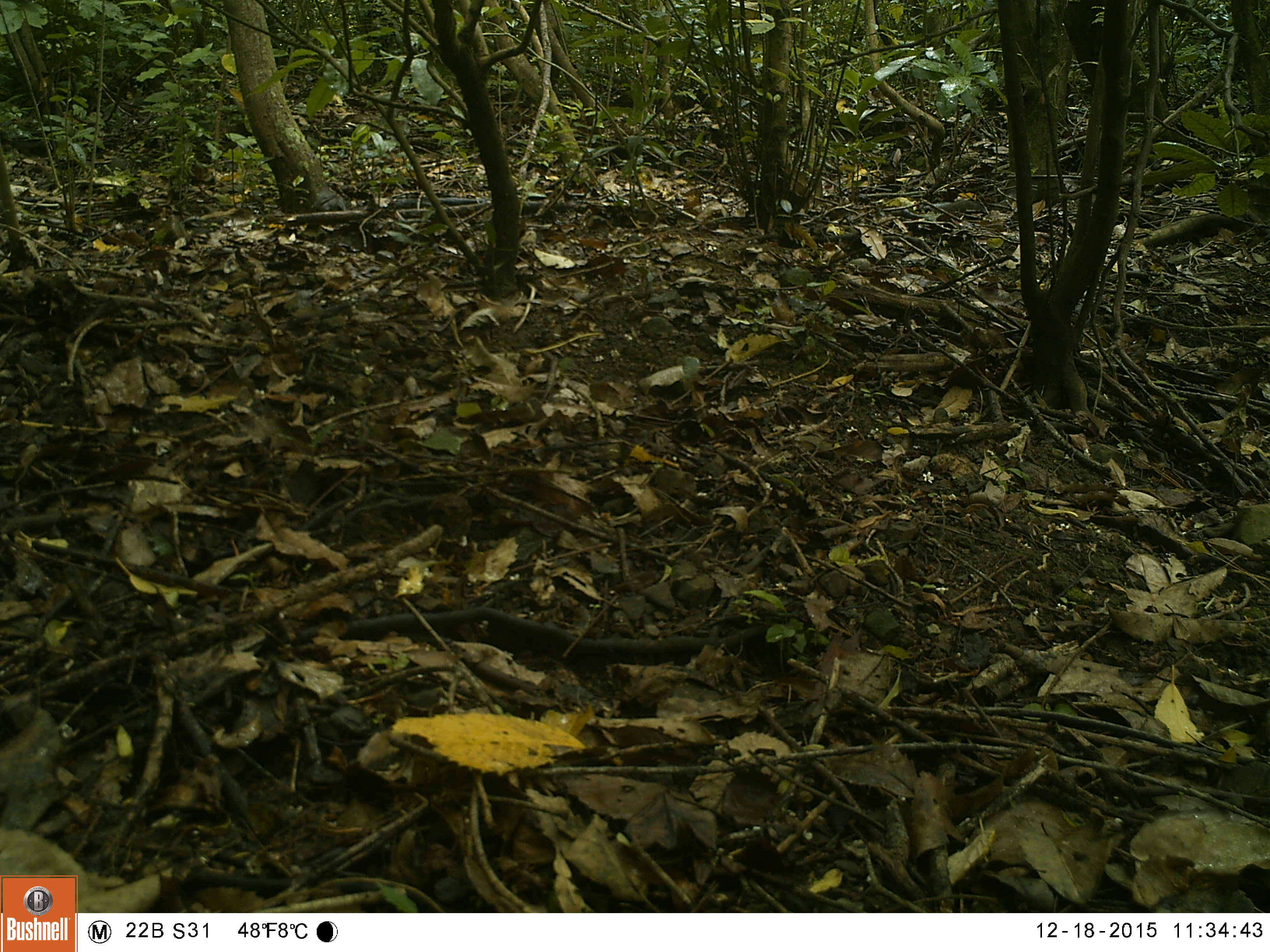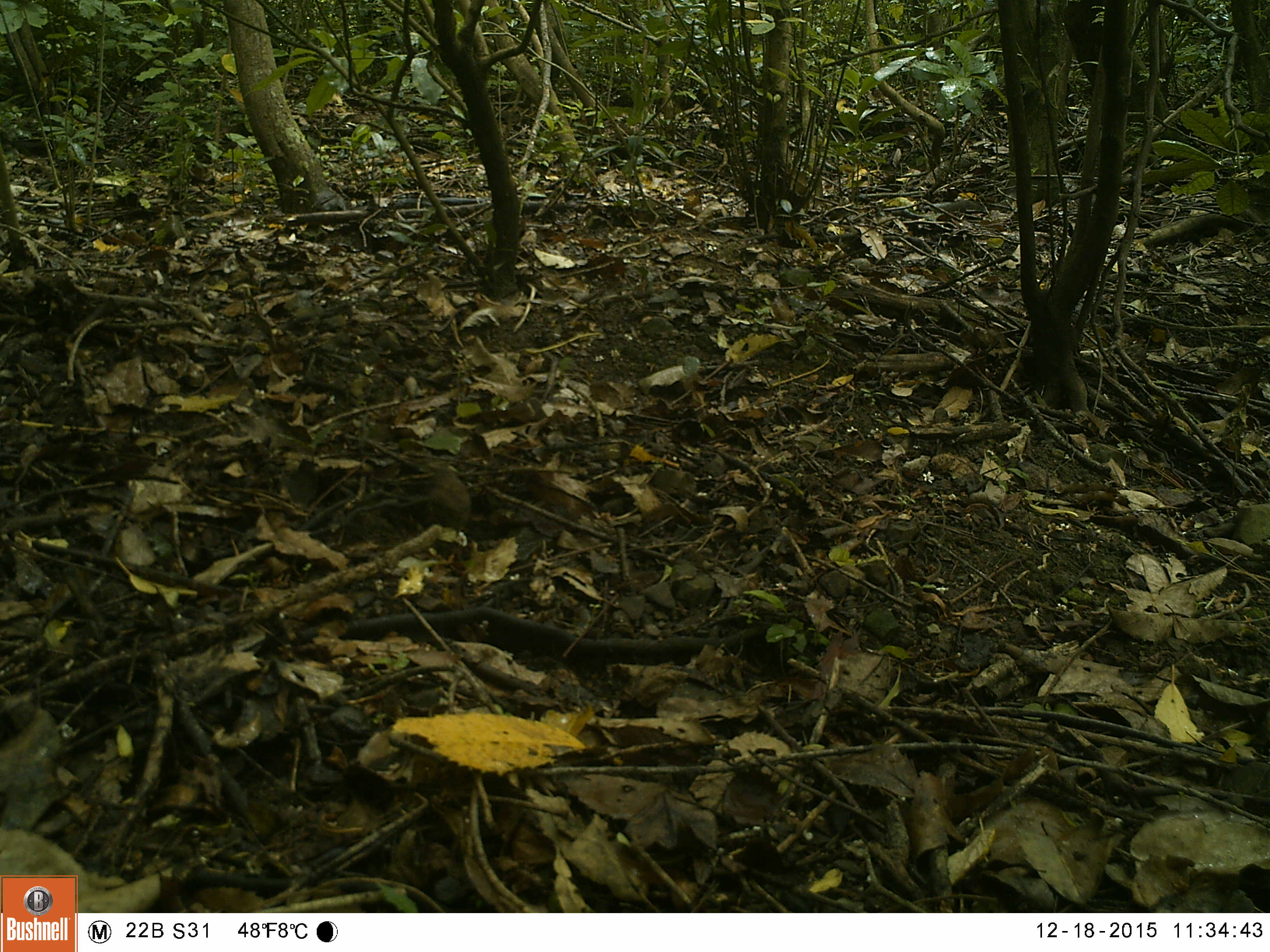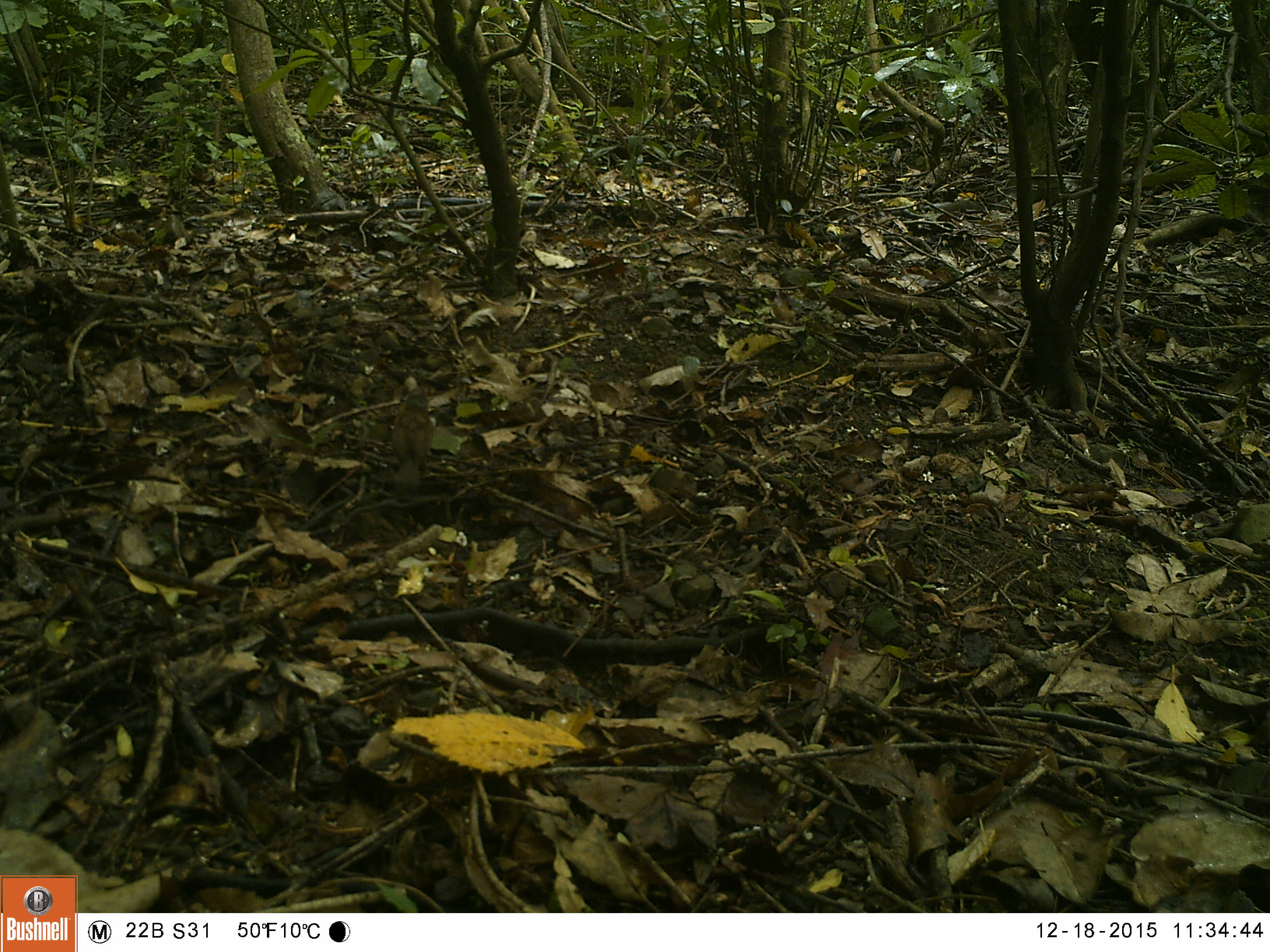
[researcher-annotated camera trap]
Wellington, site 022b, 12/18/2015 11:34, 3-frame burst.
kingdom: Animalia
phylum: Chordata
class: Aves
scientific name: Aves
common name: bird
Bird (Aves).